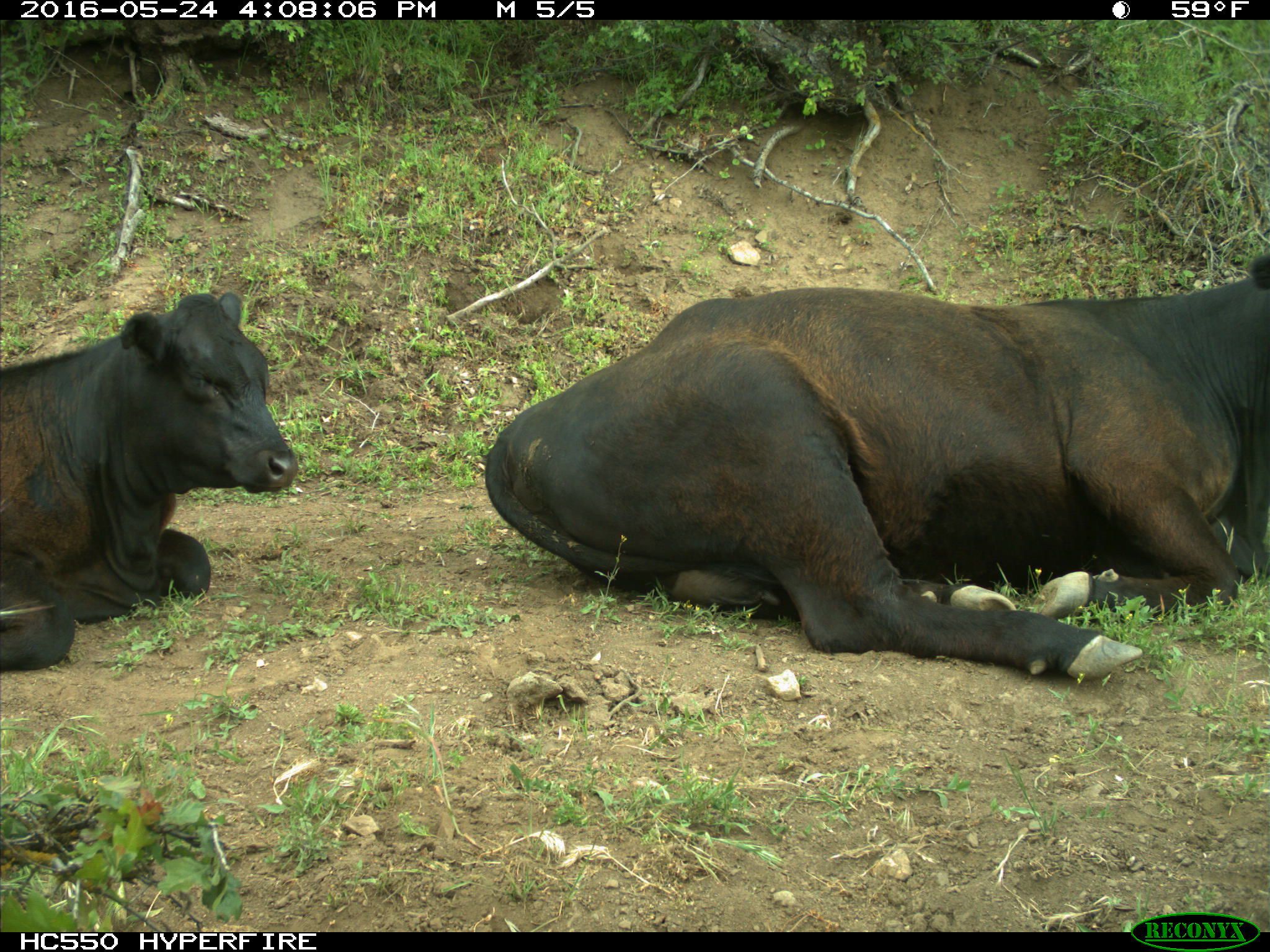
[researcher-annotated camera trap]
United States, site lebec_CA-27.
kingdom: Animalia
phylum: Chordata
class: Mammalia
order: Artiodactyla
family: Bovidae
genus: Bos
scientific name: Bos taurus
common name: domestic cow